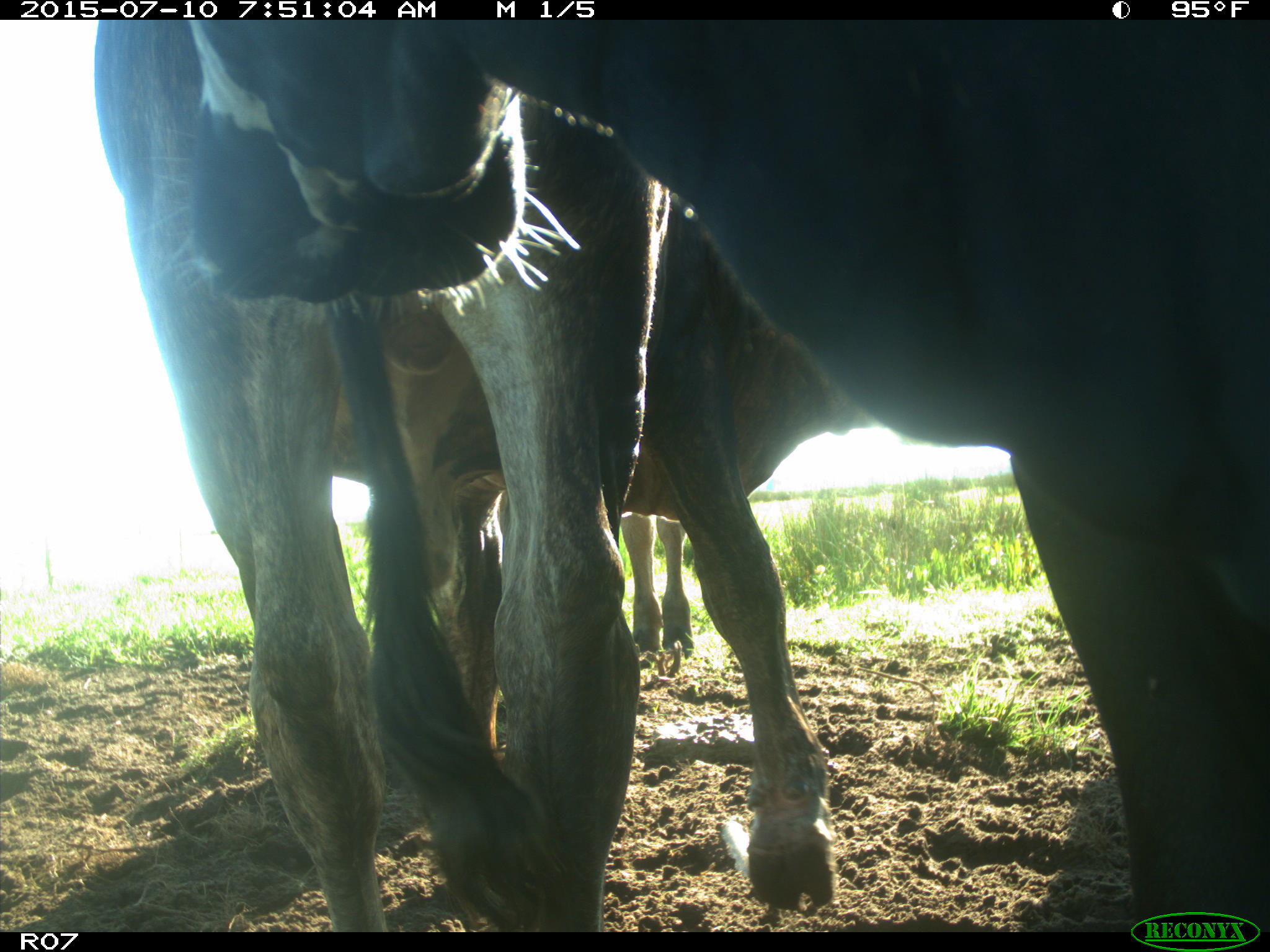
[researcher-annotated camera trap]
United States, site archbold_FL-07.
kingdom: Animalia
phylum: Chordata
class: Mammalia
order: Artiodactyla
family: Bovidae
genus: Bos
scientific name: Bos taurus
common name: domestic cow